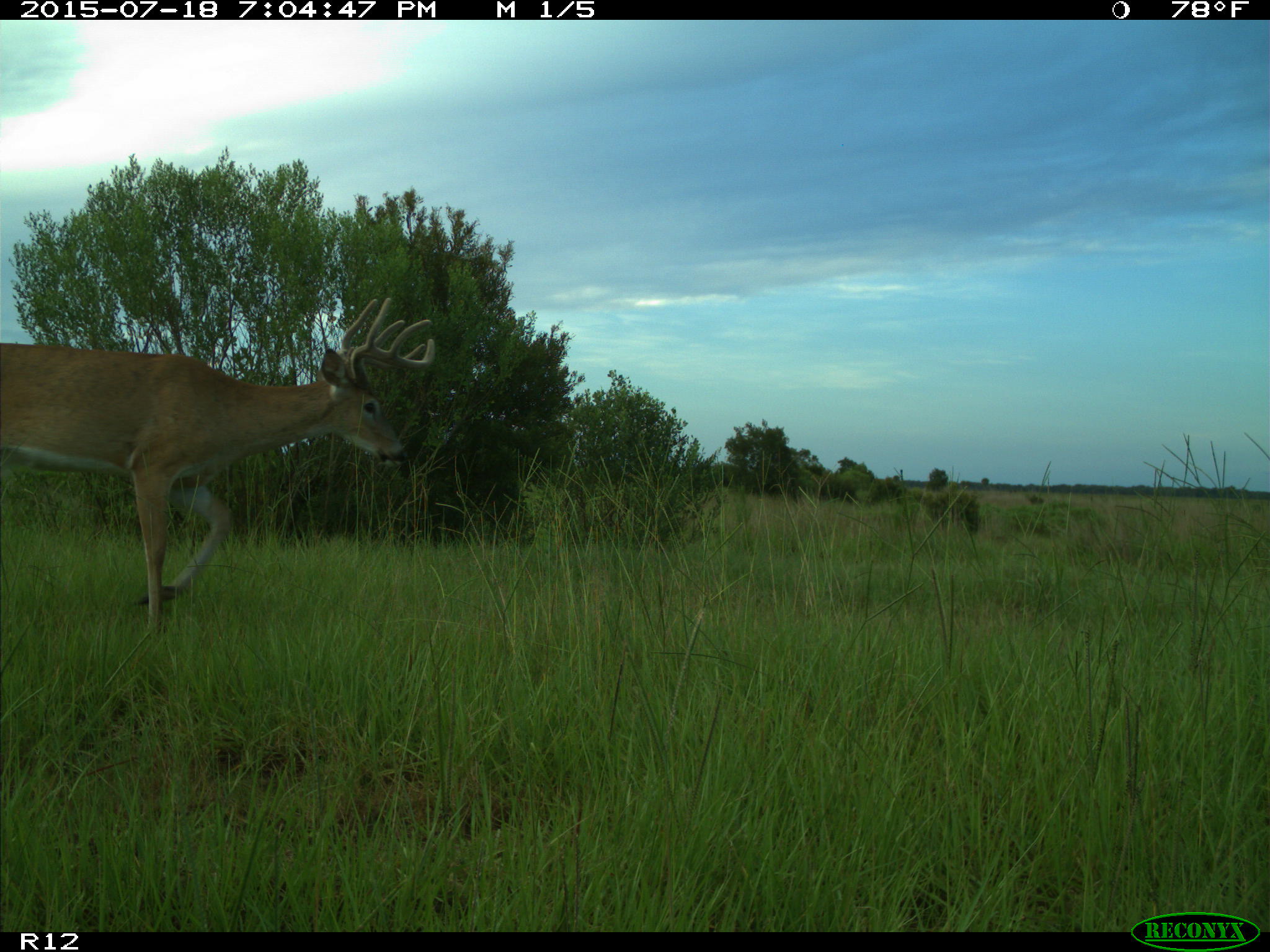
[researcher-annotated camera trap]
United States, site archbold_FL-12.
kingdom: Animalia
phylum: Chordata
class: Mammalia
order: Artiodactyla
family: Cervidae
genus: Odocoileus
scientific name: Odocoileus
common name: deer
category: unidentified deer